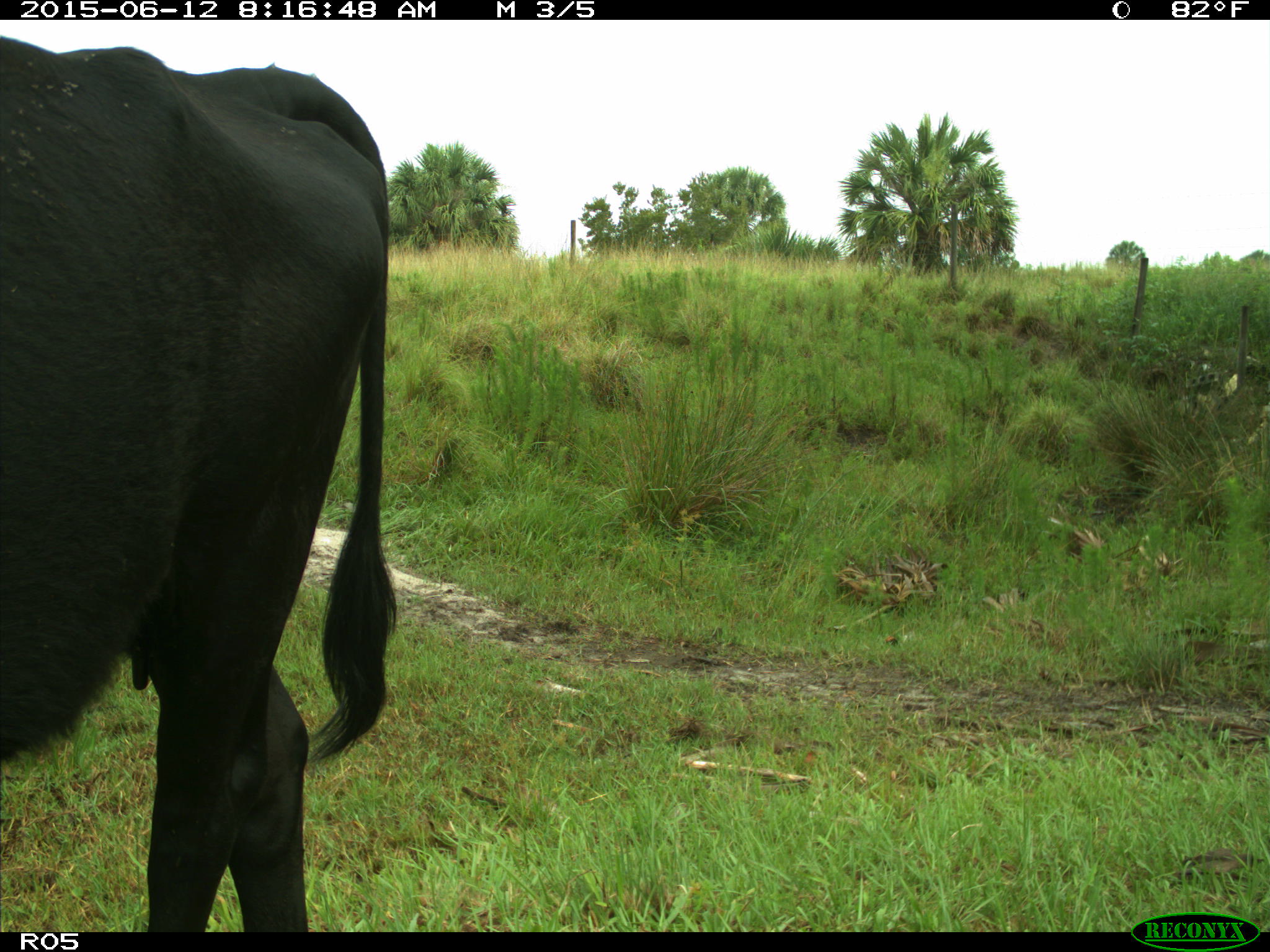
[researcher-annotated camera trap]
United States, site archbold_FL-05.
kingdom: Animalia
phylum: Chordata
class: Mammalia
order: Artiodactyla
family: Bovidae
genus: Bos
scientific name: Bos taurus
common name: domestic cow